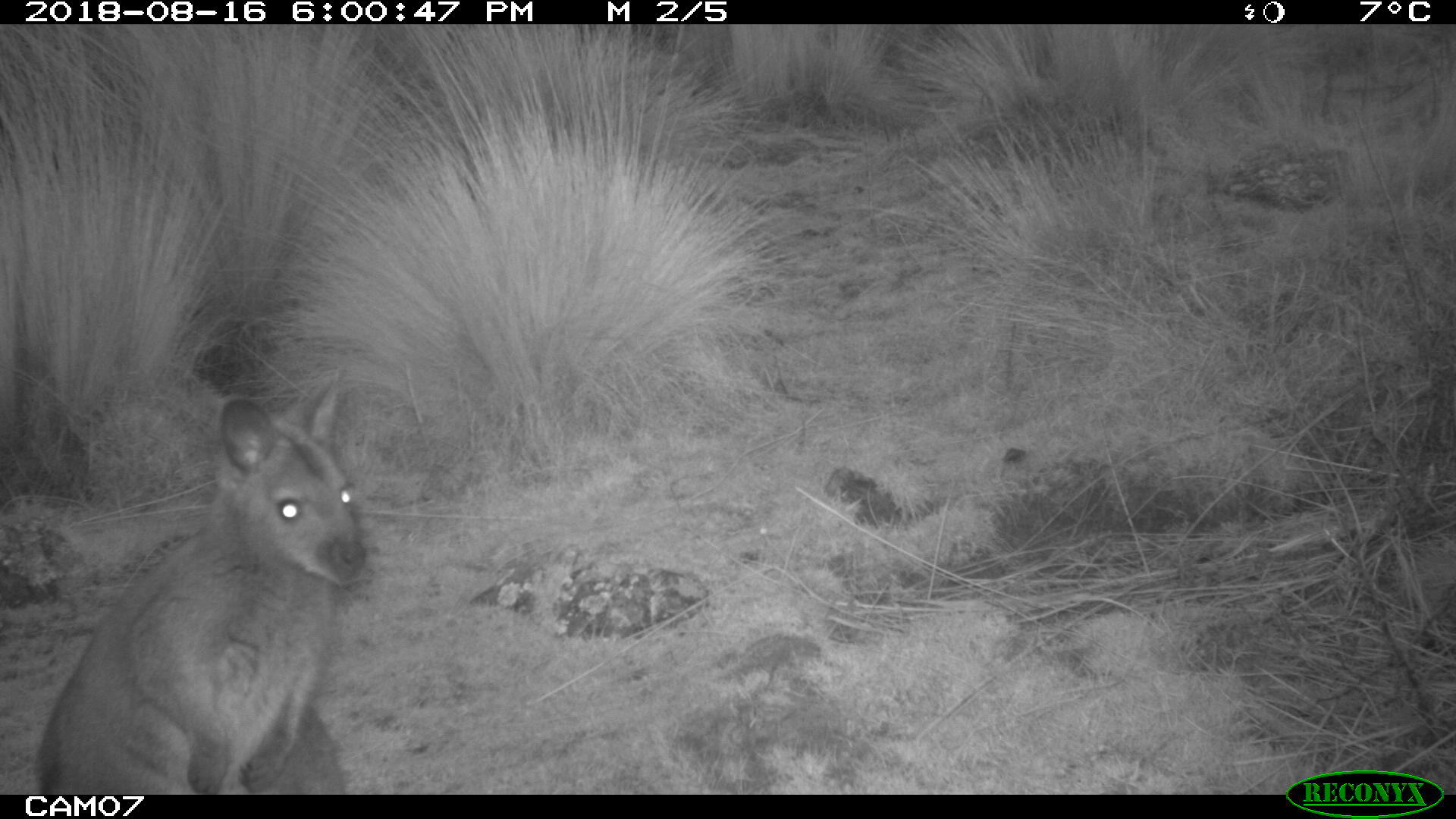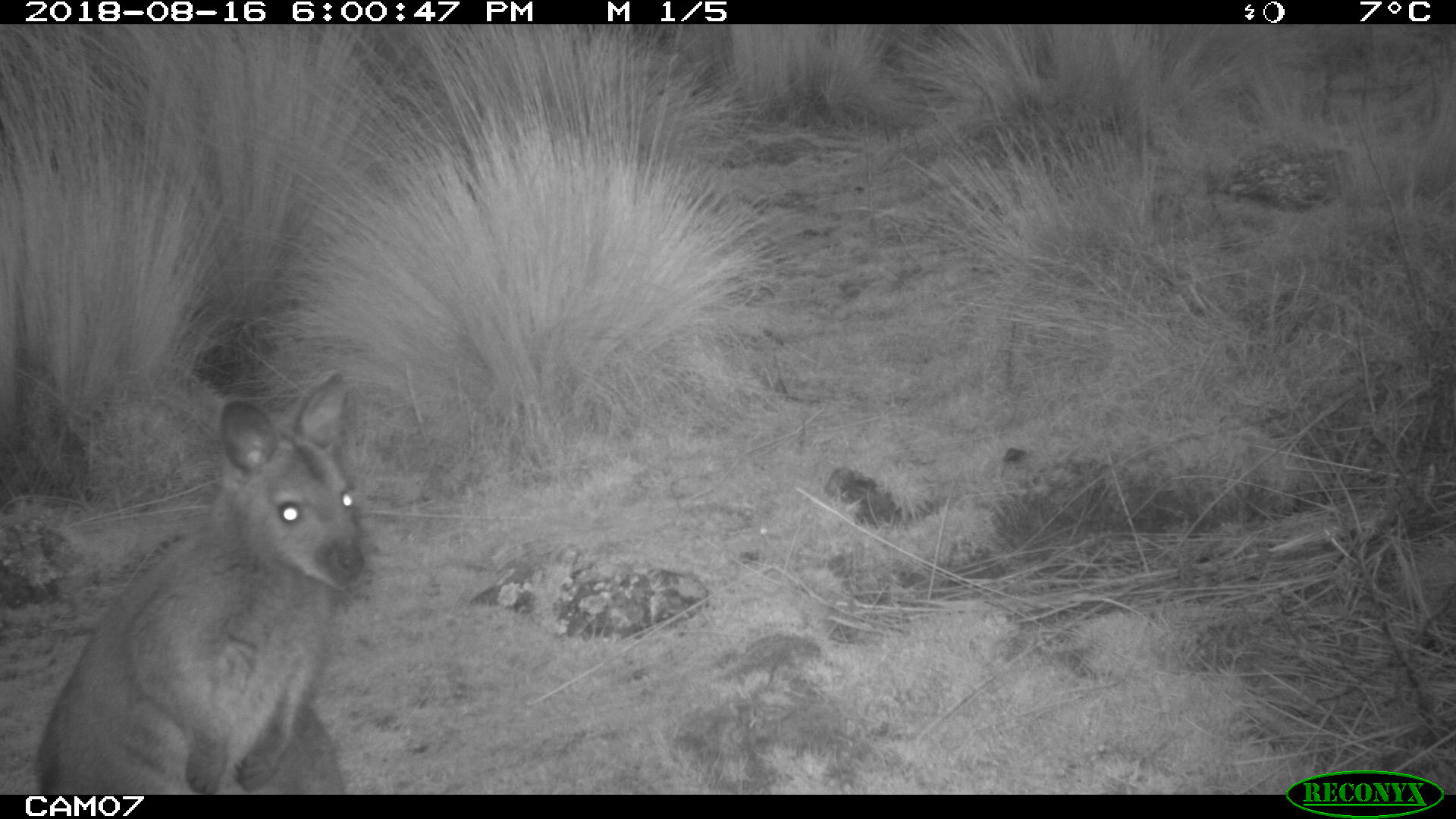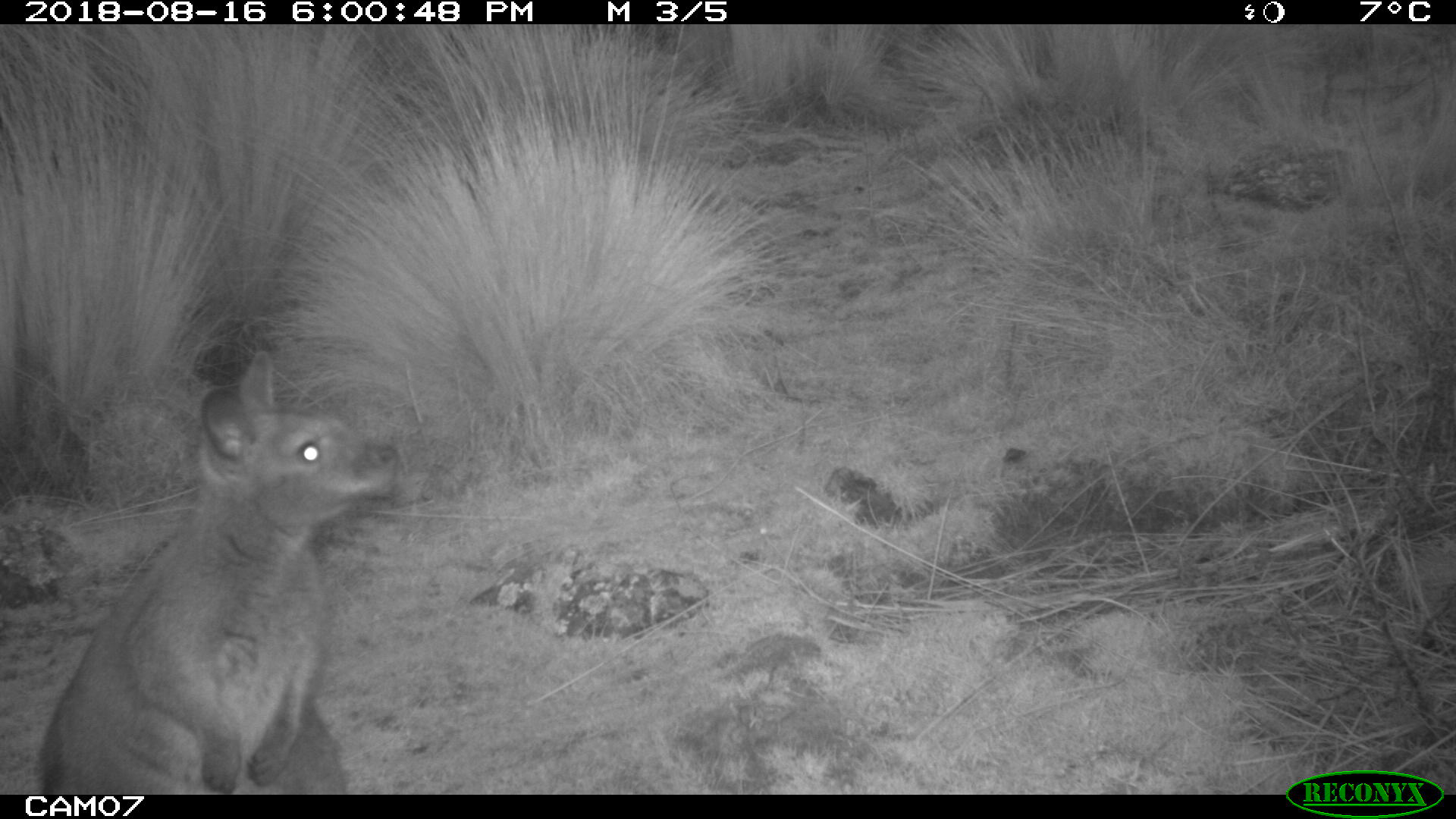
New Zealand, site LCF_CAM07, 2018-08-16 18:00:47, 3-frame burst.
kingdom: Animalia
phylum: Chordata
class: Mammalia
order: Diprotodontia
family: Macropodidae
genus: Notamacropus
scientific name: Notamacropus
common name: wallaby